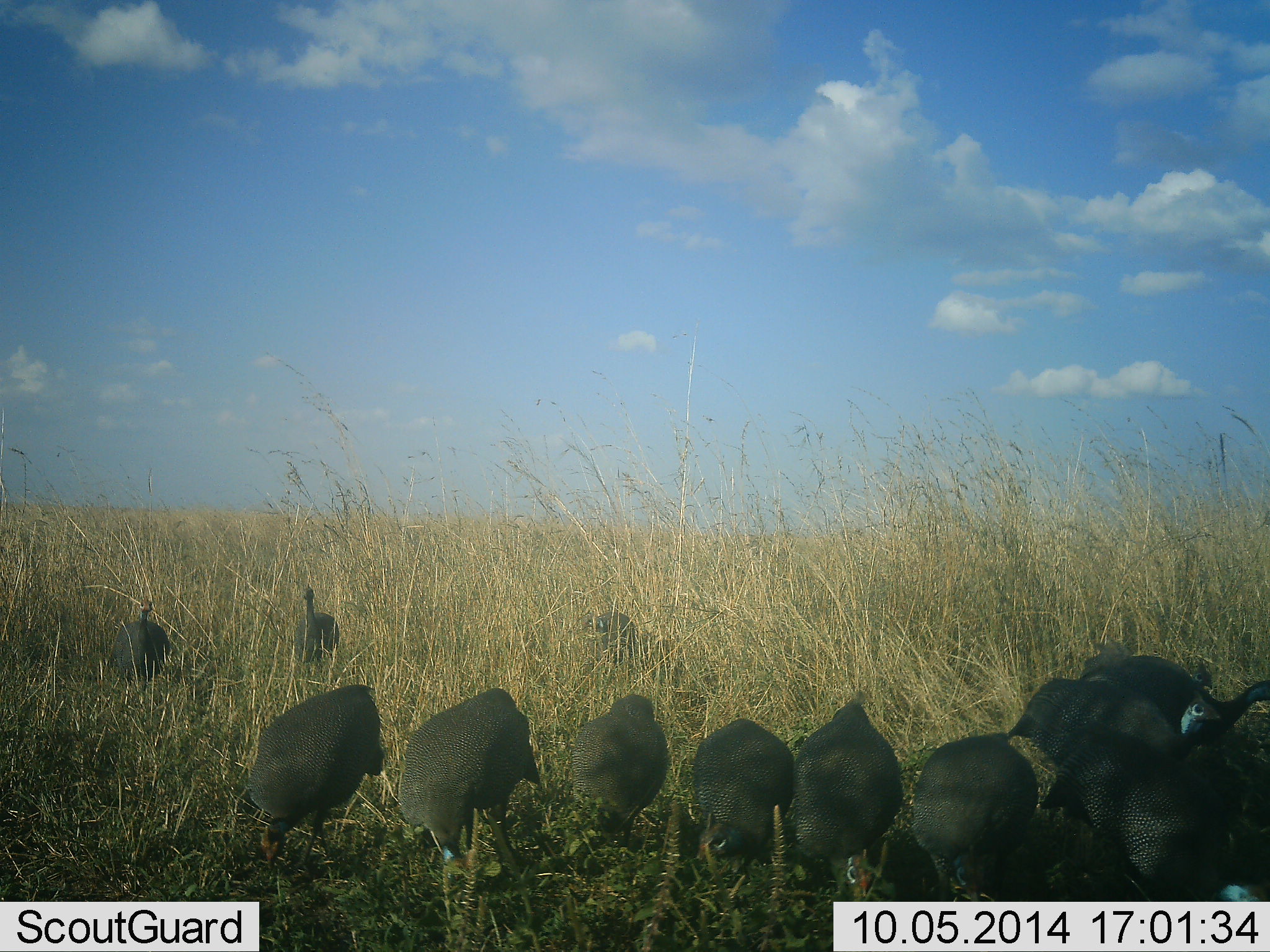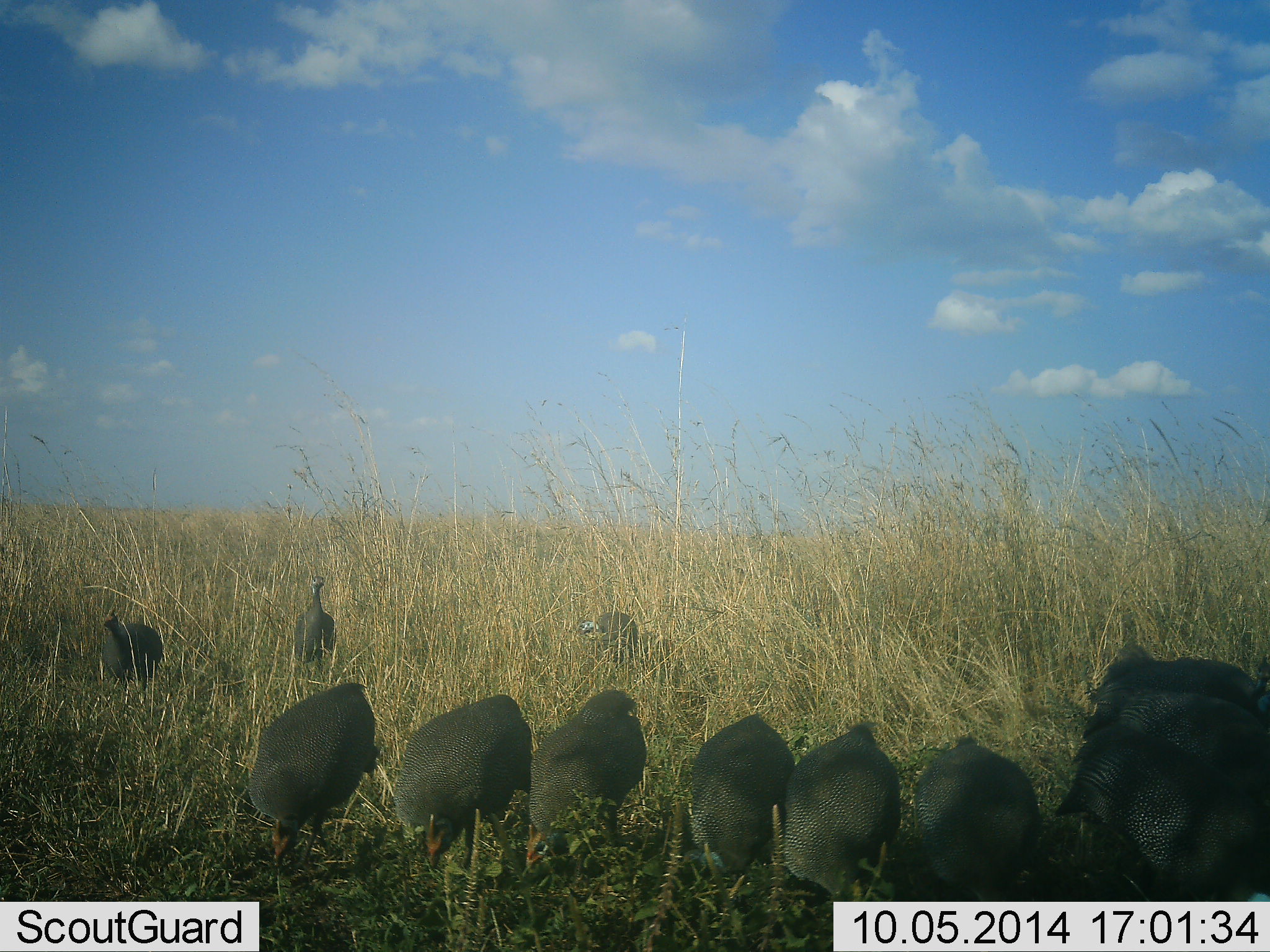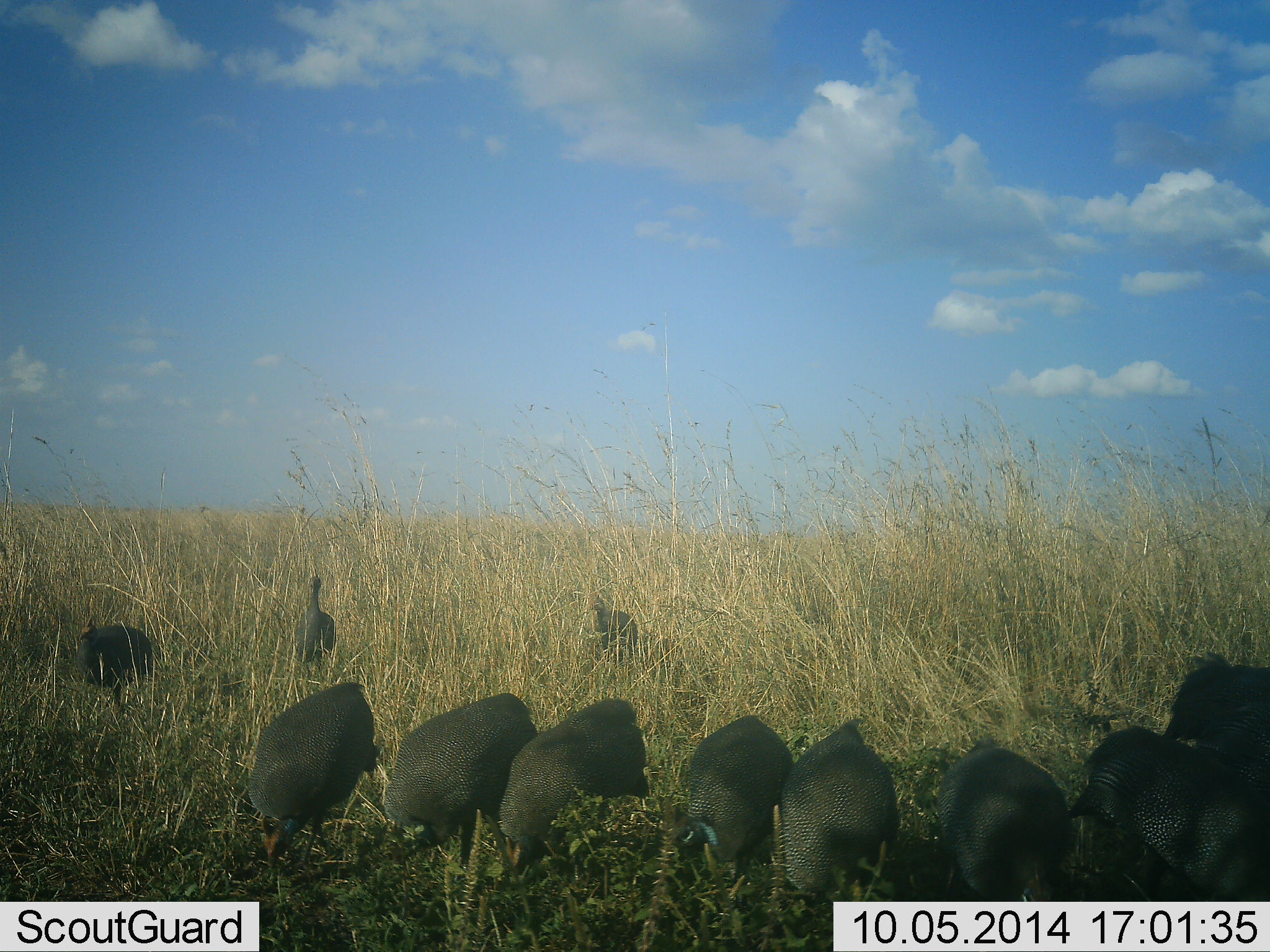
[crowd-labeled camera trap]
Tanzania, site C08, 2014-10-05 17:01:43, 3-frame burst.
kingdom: Animalia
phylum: Chordata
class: Aves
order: Galliformes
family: Numididae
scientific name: Numididae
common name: guinea fowl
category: guineafowl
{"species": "guineafowl (guinea fowl) (Numididae)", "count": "11-50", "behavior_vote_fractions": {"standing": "60%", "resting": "0%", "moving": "40%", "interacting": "0%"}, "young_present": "0%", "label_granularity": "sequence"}